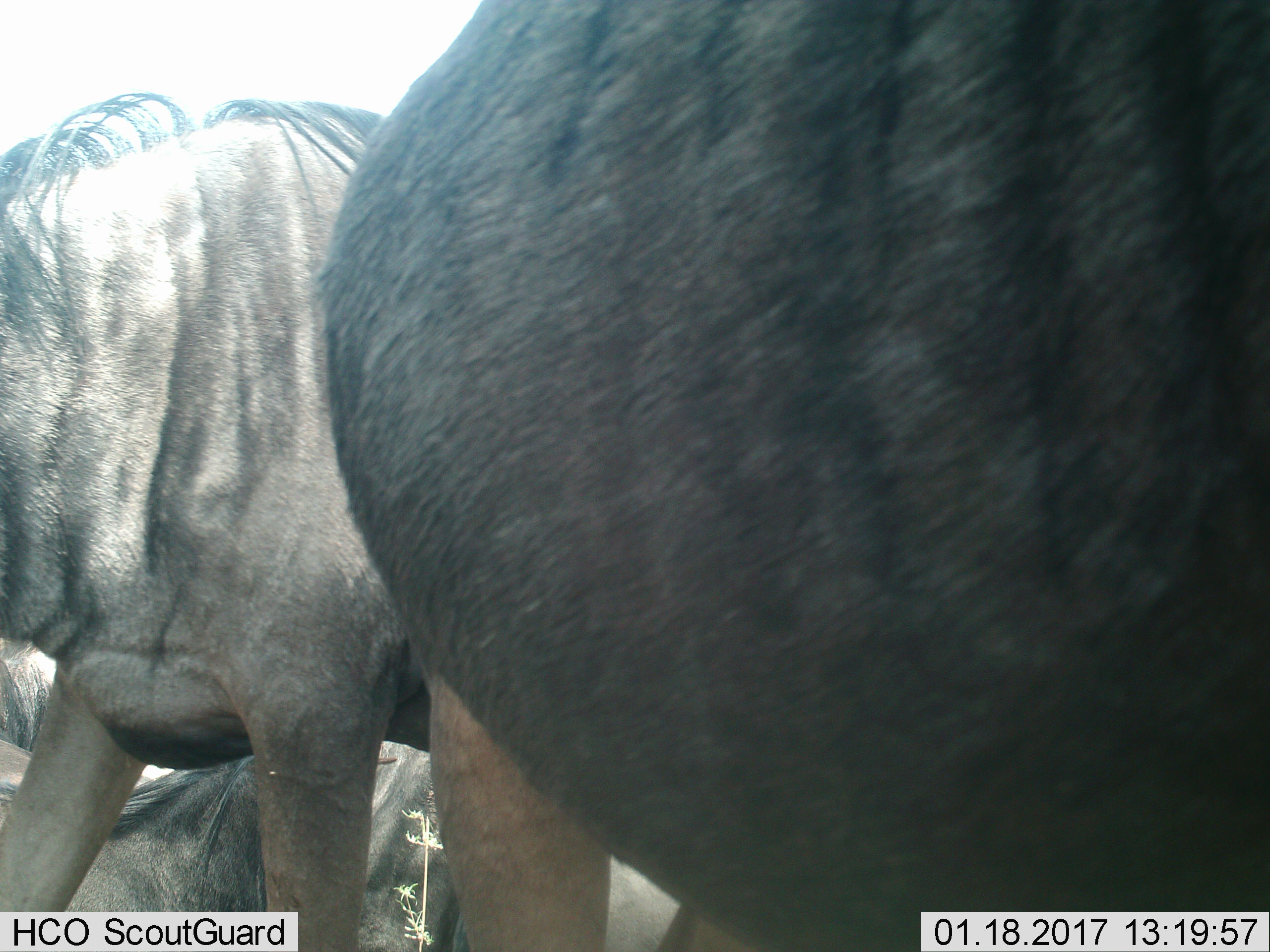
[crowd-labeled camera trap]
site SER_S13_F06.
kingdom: Animalia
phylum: Chordata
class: Mammalia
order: Artiodactyla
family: Bovidae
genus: Connochaetes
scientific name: Connochaetes taurinus taurinus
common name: blue wildebeest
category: wildebeestblue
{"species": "wildebeestblue (blue wildebeest) (Connochaetes taurinus taurinus)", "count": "4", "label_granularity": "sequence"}